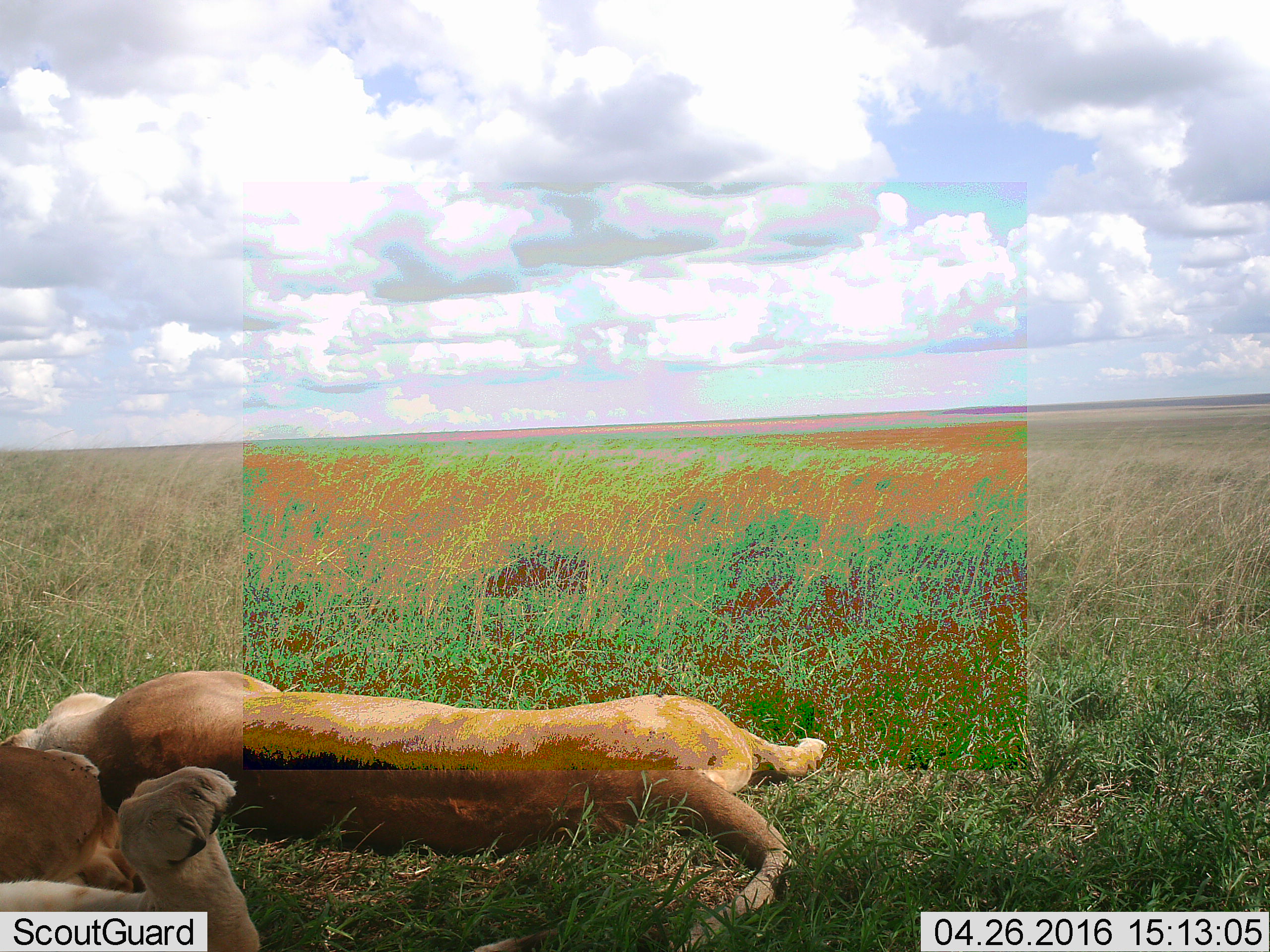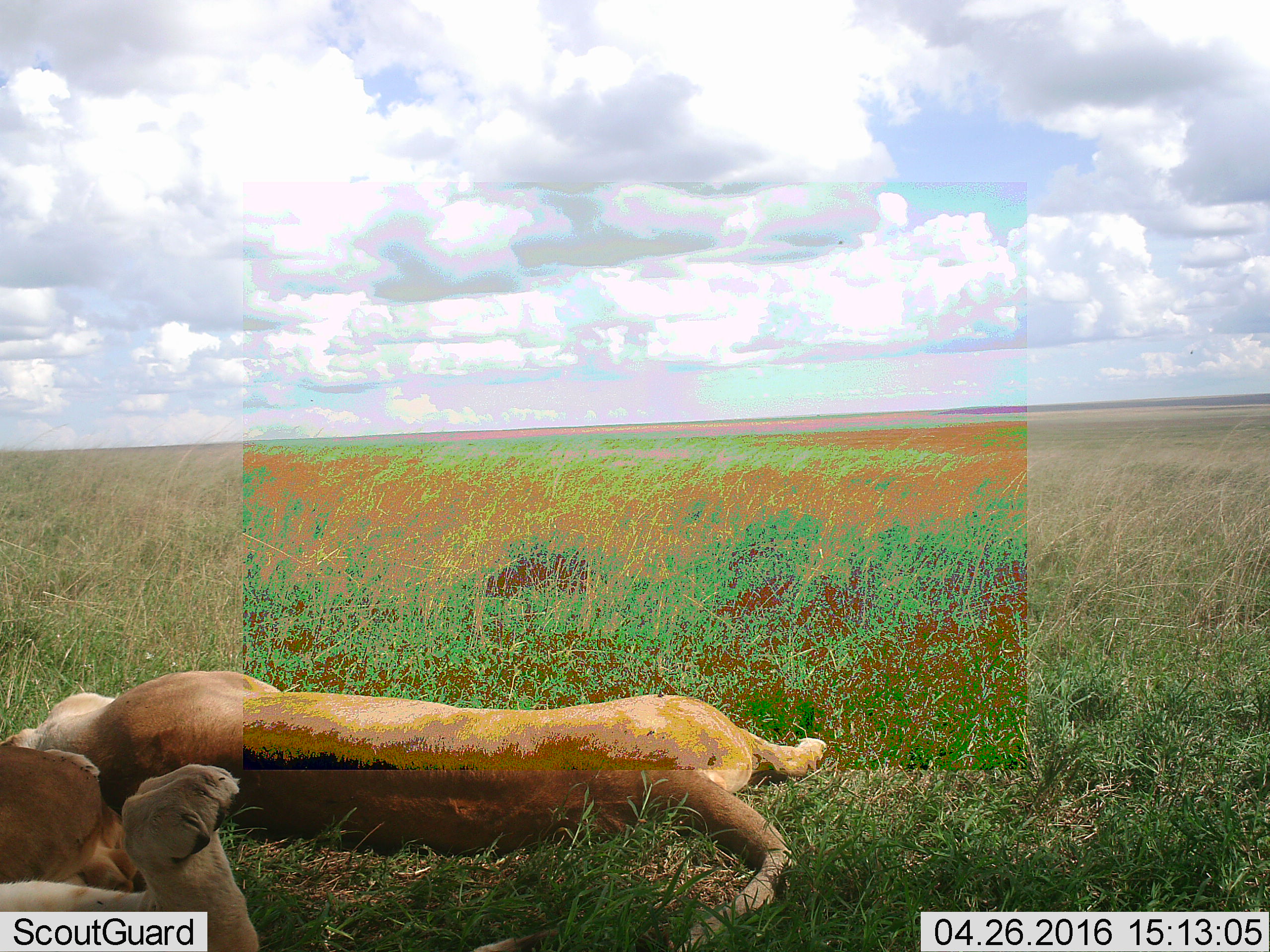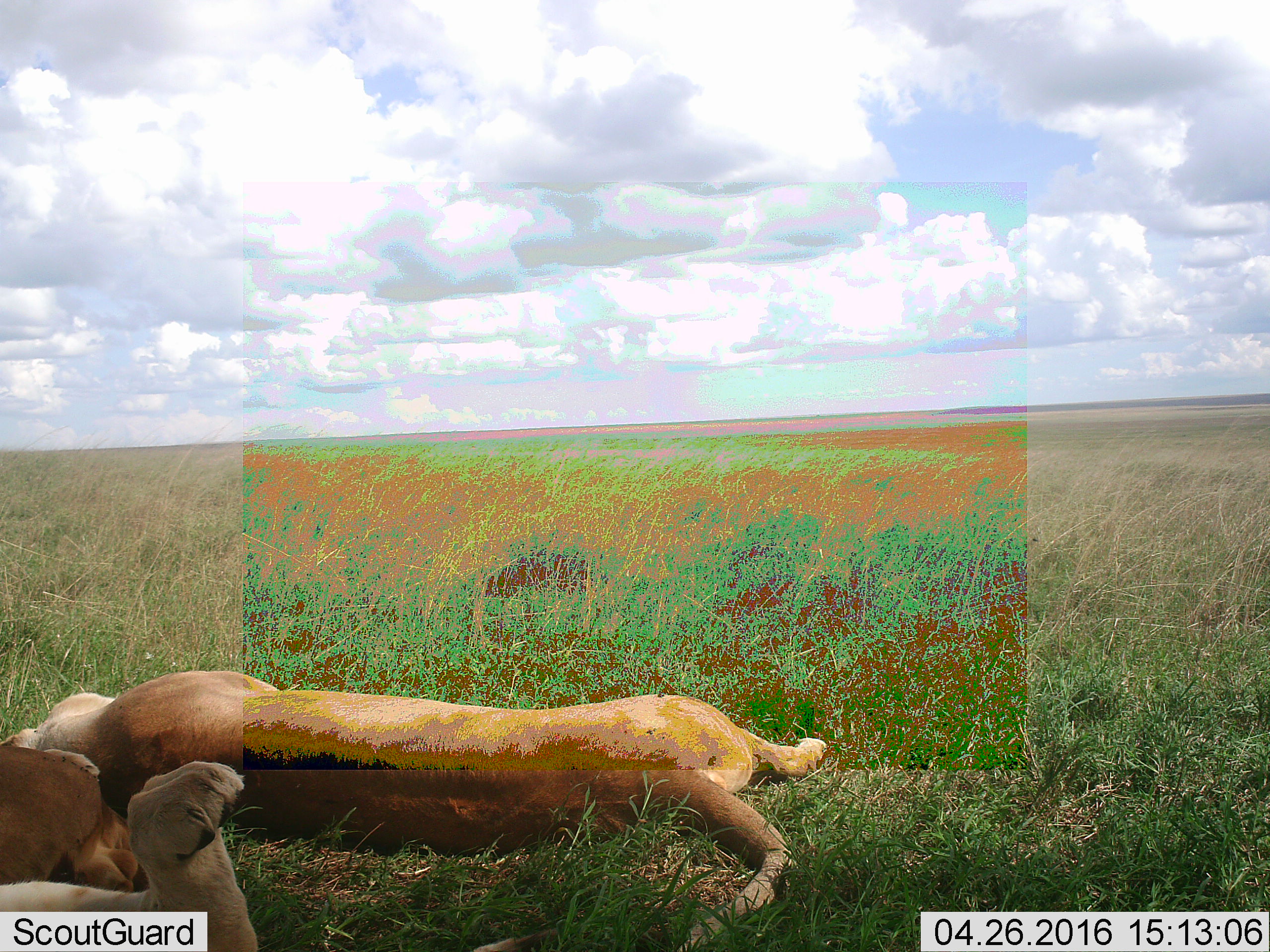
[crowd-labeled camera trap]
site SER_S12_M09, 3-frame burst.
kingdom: Animalia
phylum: Chordata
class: Mammalia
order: Carnivora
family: Felidae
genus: Panthera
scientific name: Panthera leo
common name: lion female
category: lionfemale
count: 2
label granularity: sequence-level